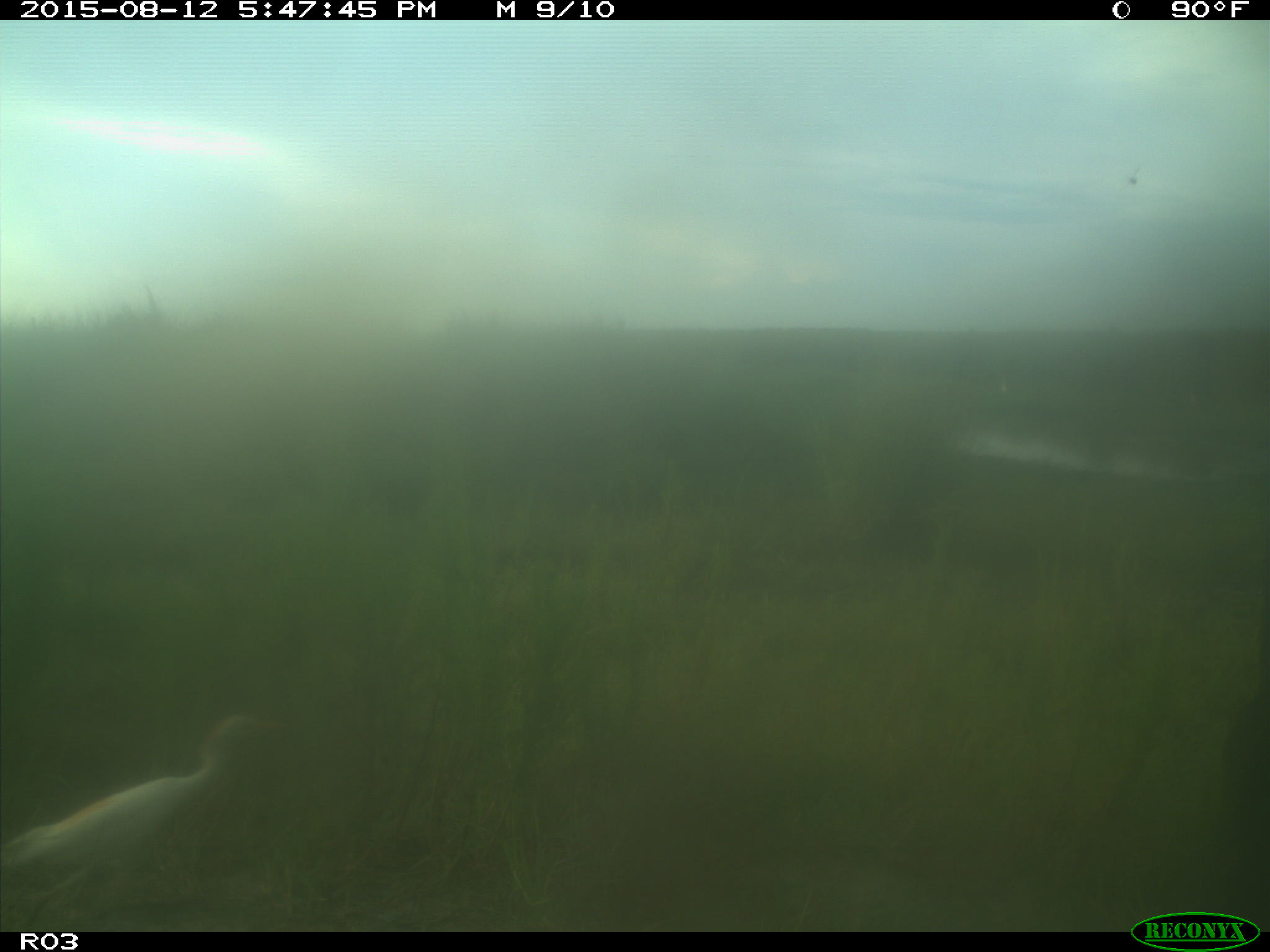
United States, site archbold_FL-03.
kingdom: Animalia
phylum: Chordata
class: Aves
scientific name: Aves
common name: birds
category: unidentified bird